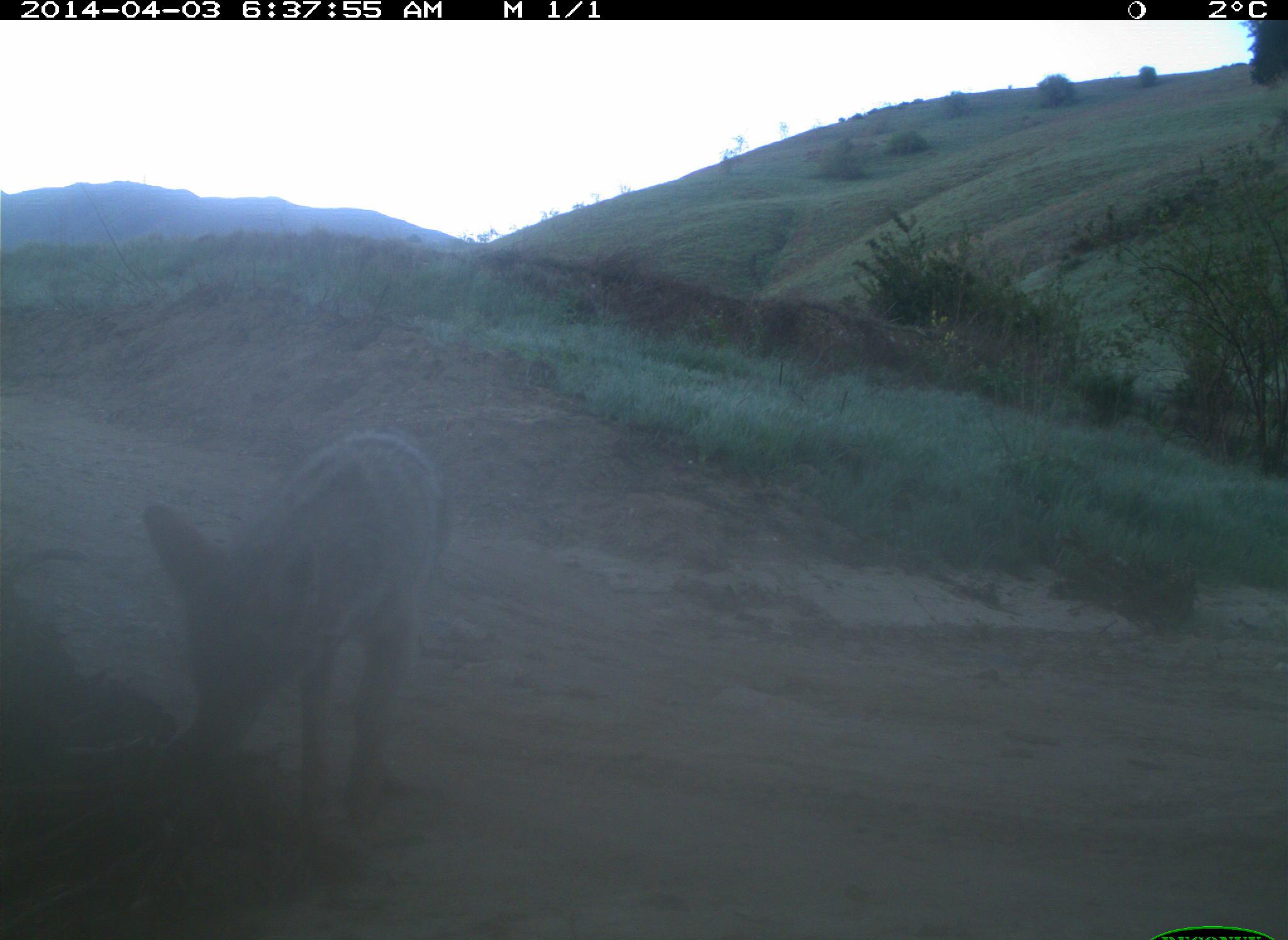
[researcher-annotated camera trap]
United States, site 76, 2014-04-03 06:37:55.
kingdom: Animalia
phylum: Chordata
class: Mammalia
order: Carnivora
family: Canidae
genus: Canis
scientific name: Canis latrans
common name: coyote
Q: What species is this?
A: Coyote (Canis latrans).